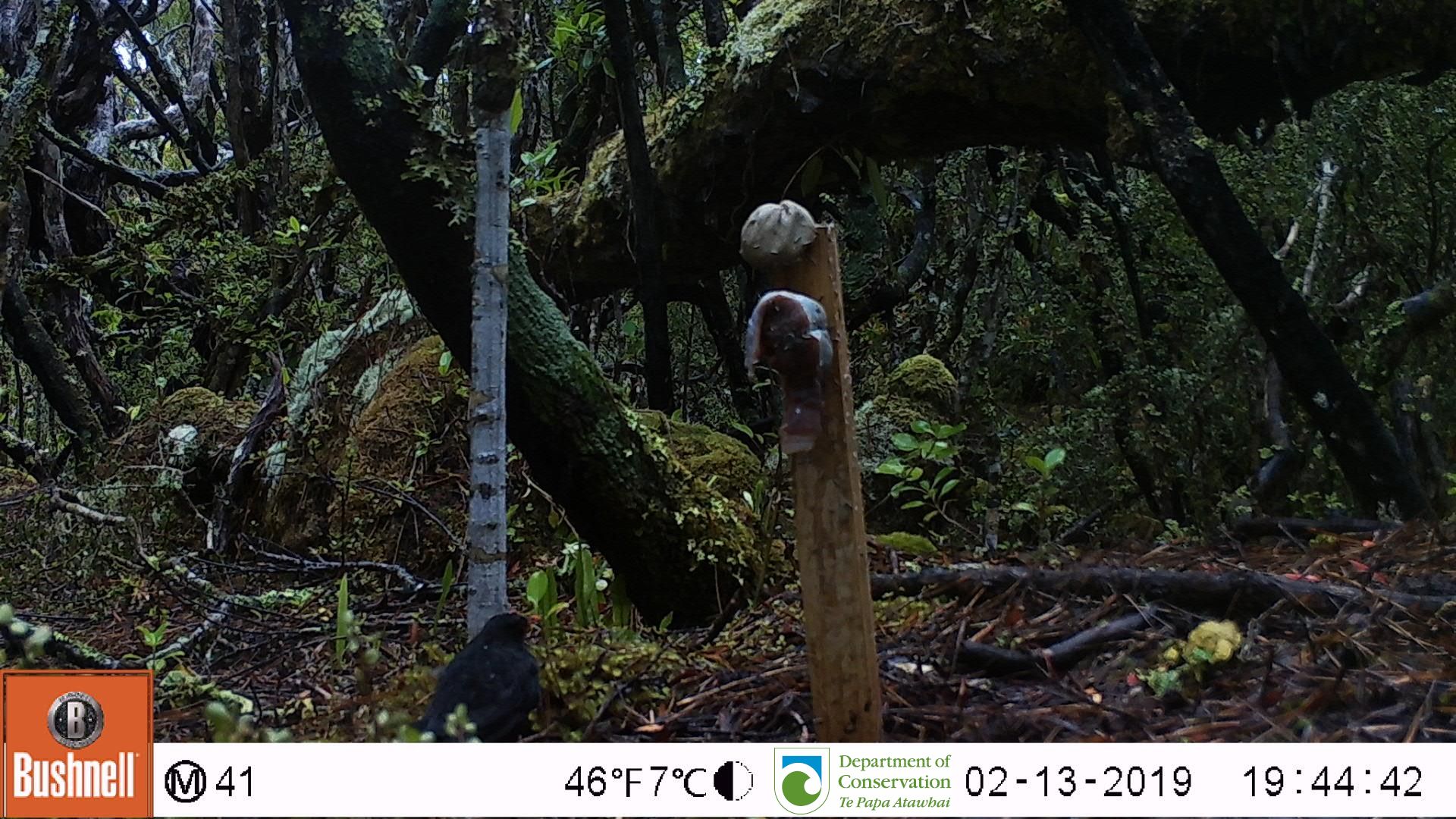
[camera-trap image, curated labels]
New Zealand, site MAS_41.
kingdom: Animalia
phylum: Chordata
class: Aves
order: Passeriformes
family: Turdidae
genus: Turdus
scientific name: Turdus merula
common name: eurasian blackbird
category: blackbird